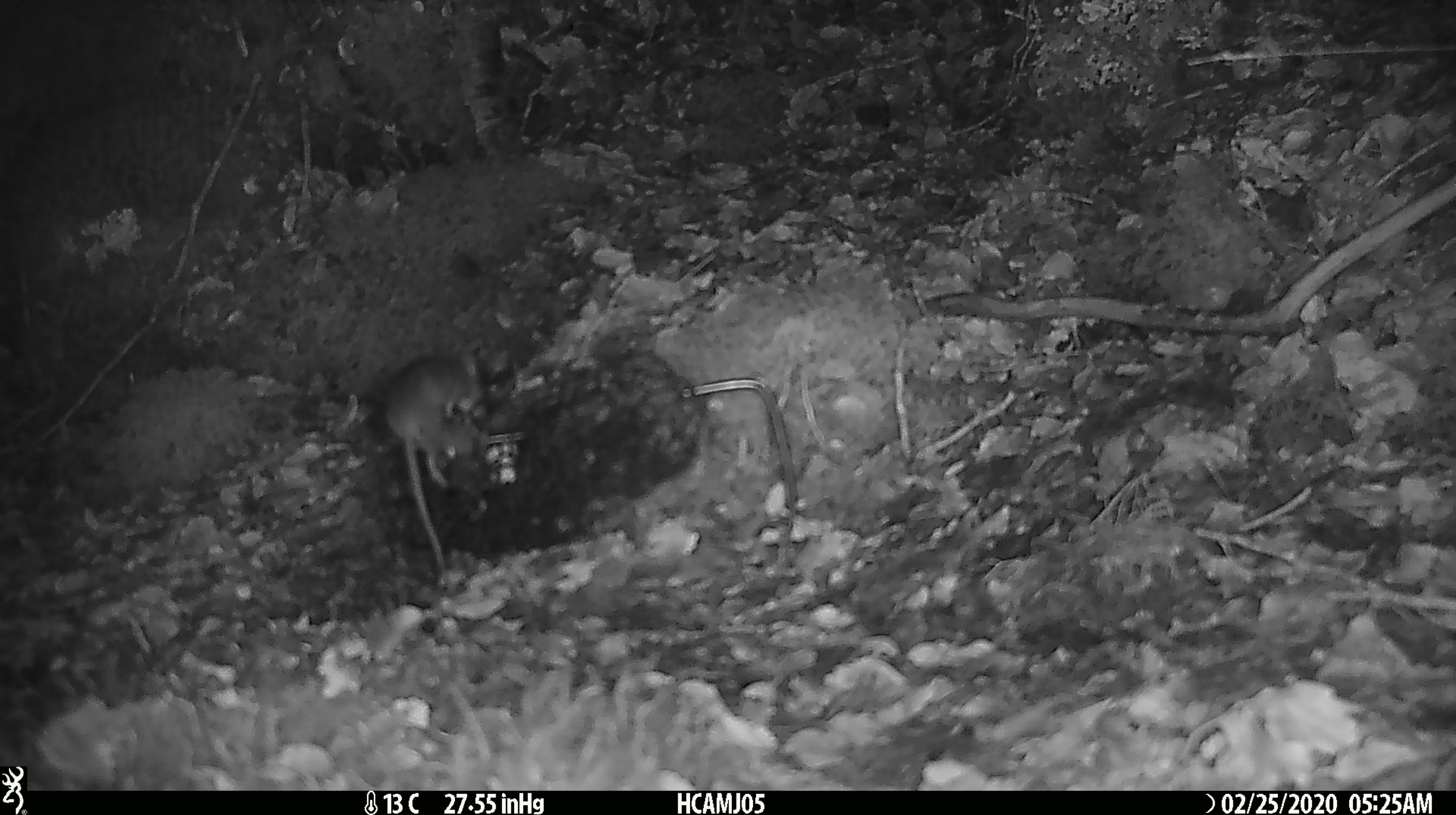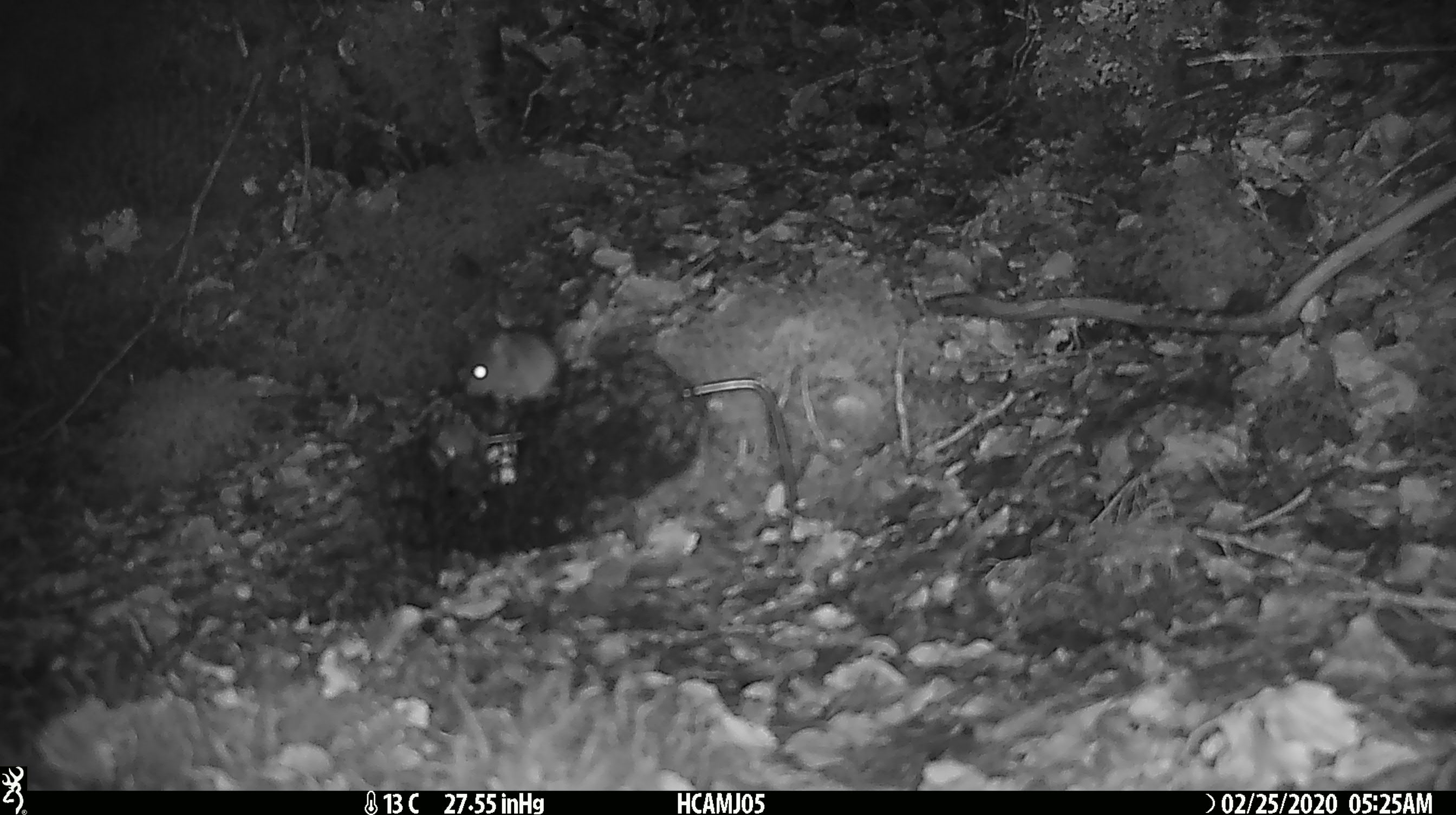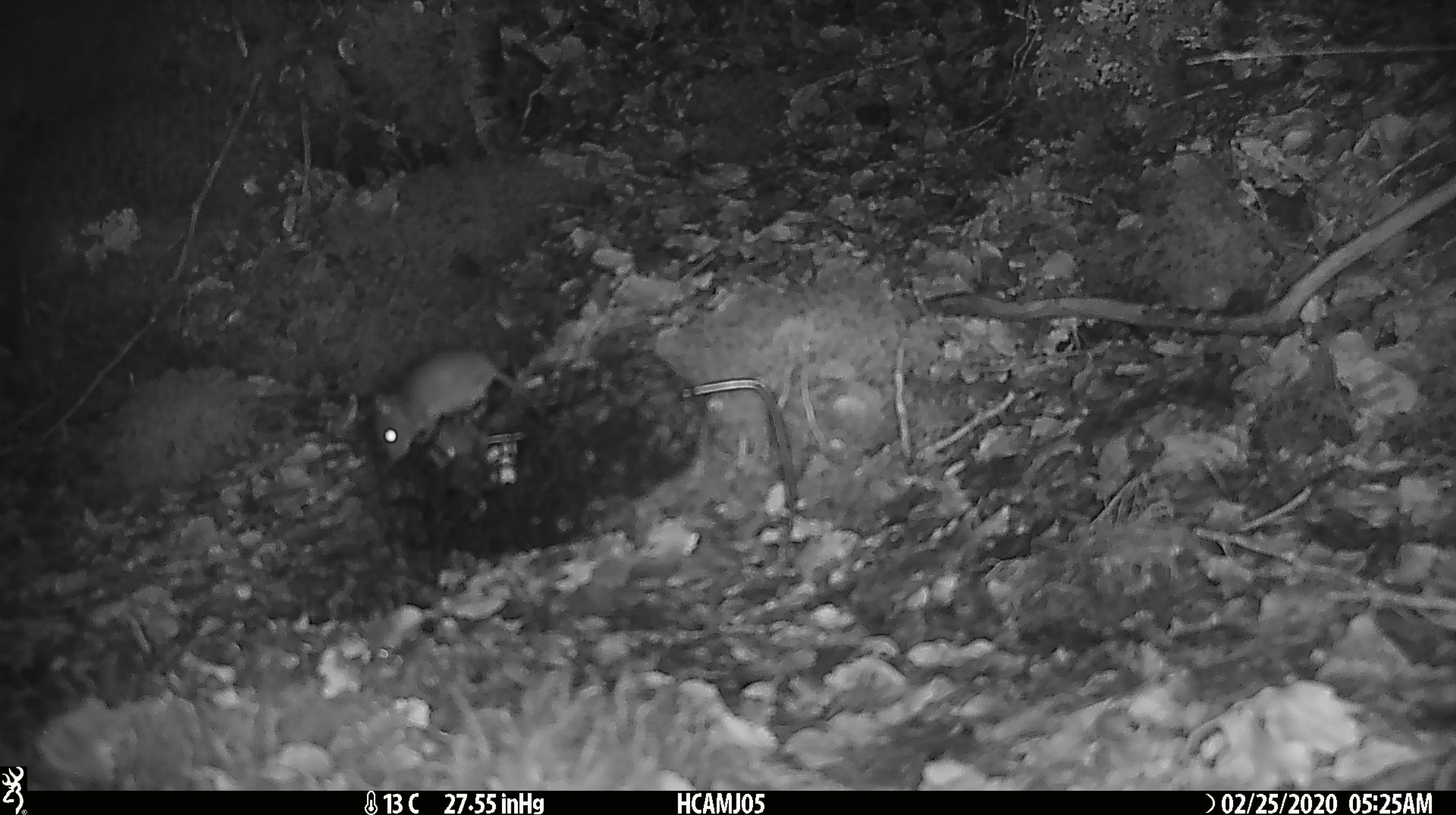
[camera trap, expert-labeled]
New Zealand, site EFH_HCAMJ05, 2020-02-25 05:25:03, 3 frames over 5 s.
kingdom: Animalia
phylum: Chordata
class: Mammalia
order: Rodentia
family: Muridae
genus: Mus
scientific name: Mus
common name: mouse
Mouse (Mus).